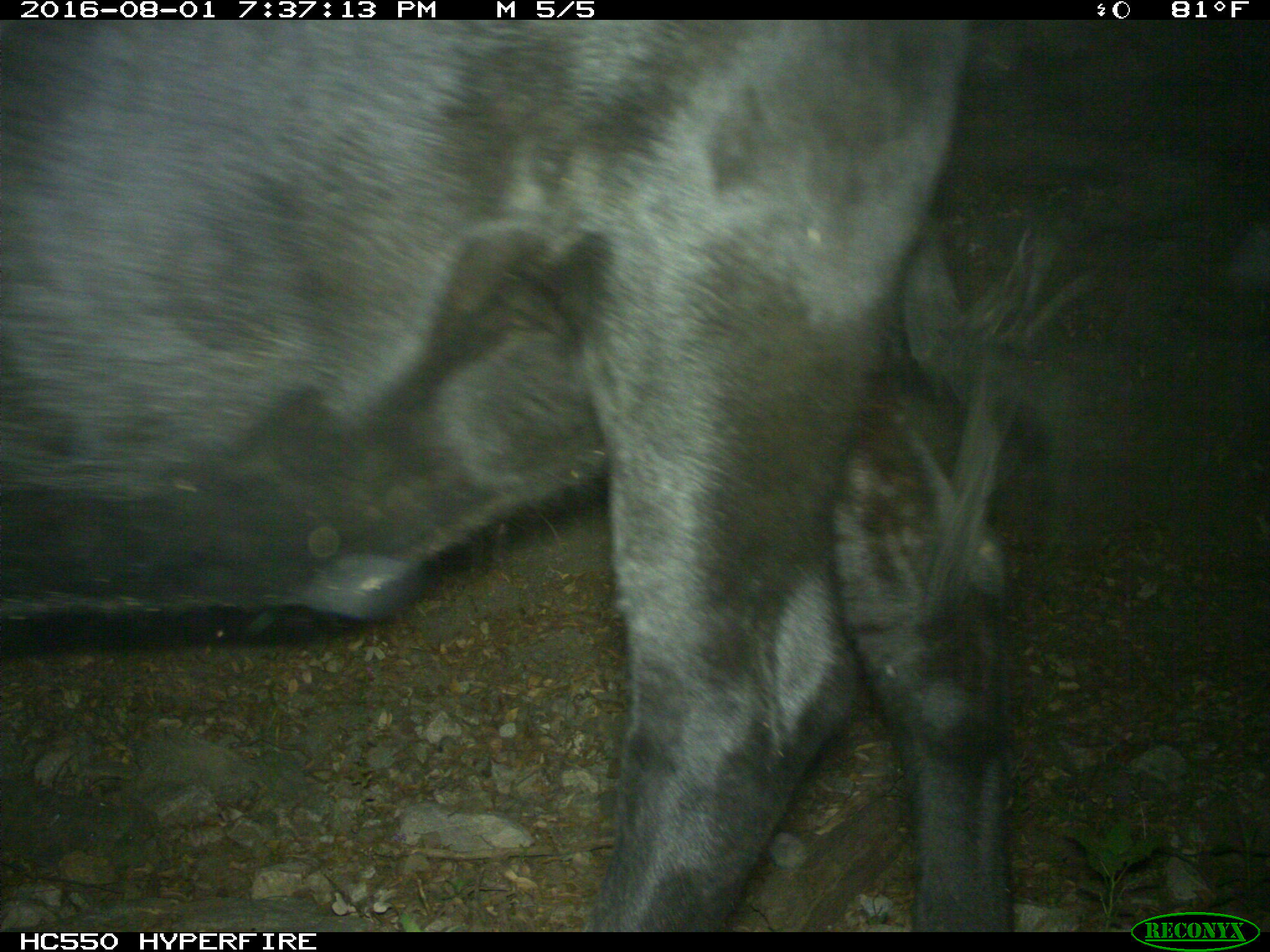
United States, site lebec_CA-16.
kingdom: Animalia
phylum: Chordata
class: Mammalia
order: Artiodactyla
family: Bovidae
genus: Bos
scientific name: Bos taurus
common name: domestic cow